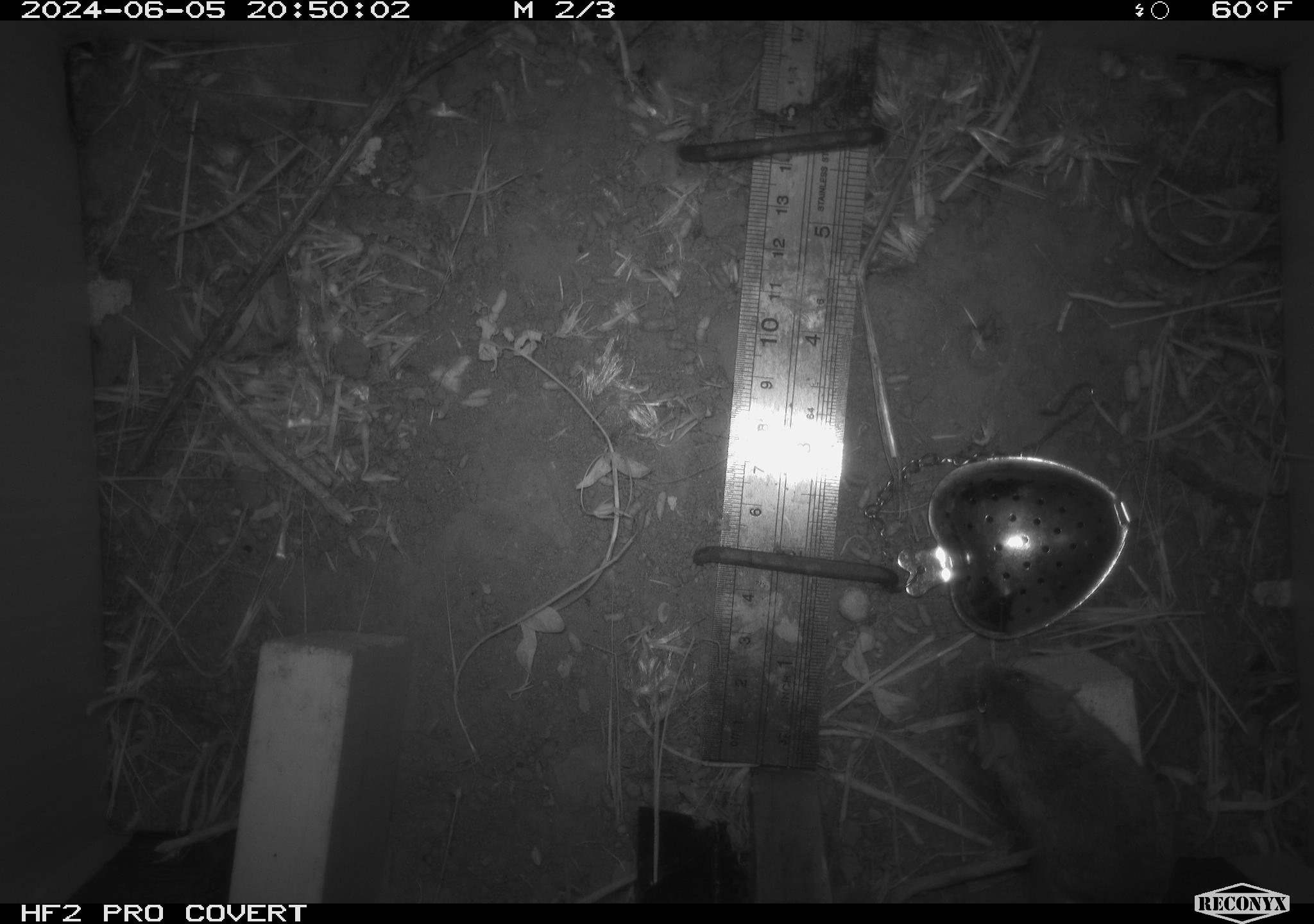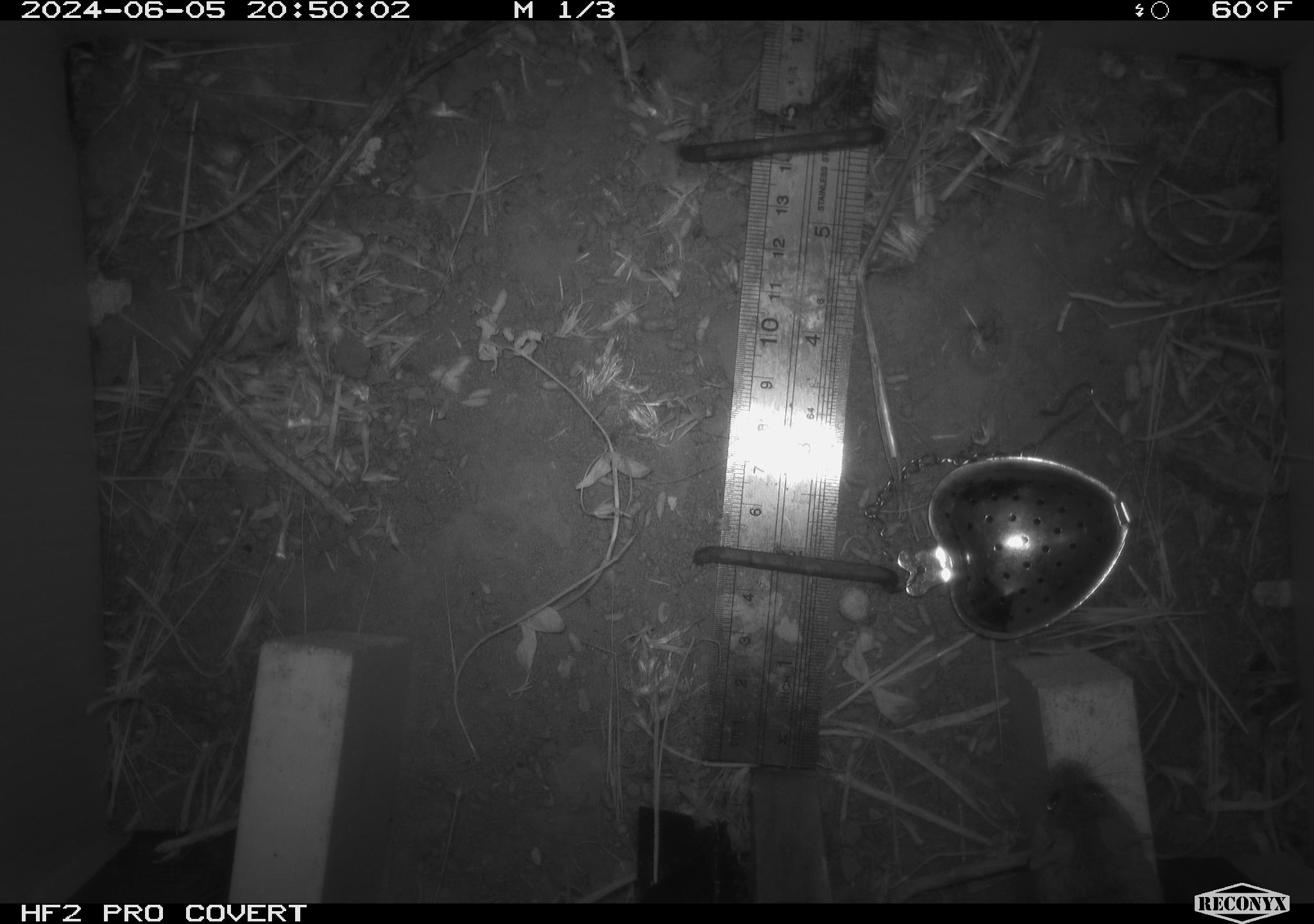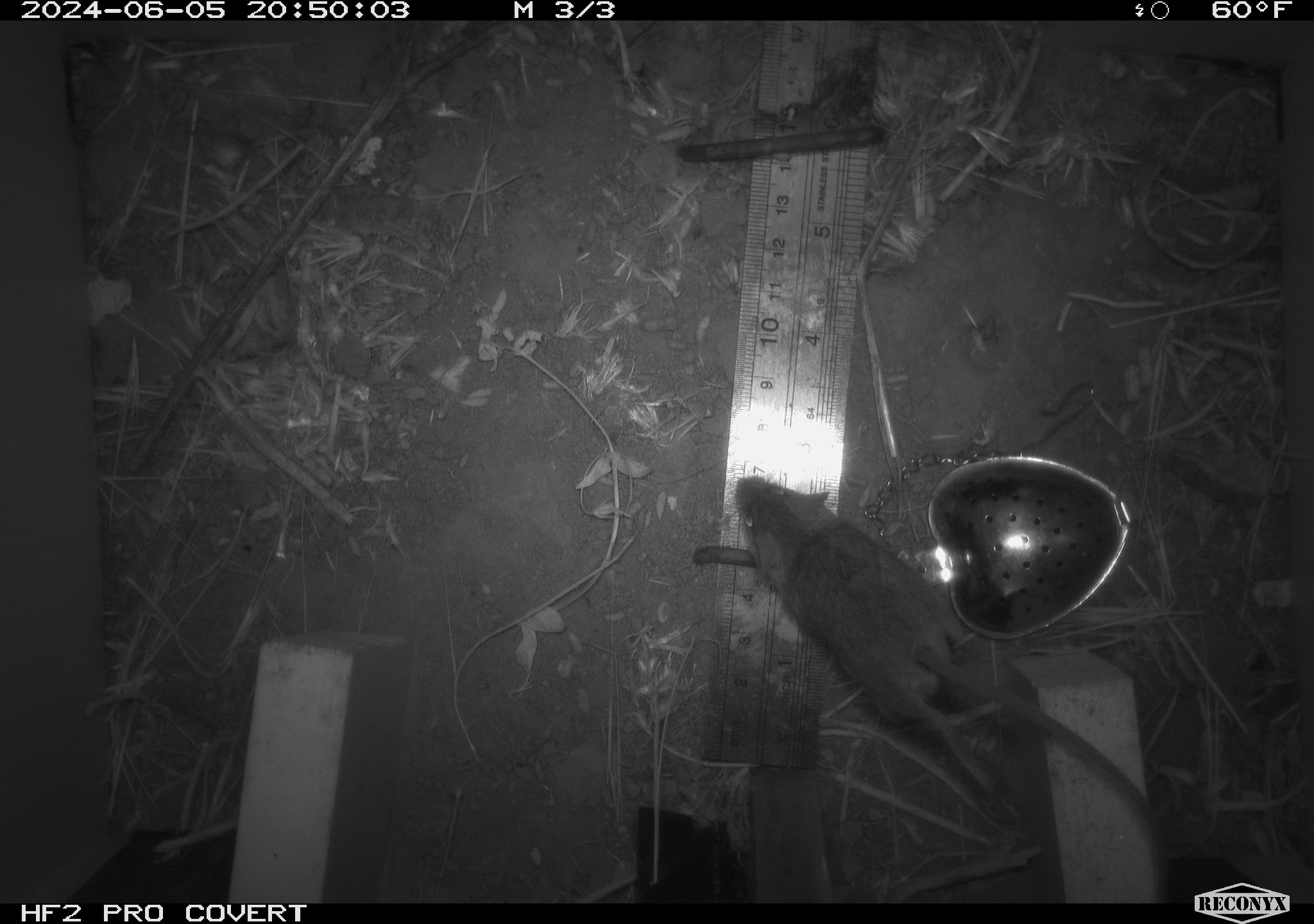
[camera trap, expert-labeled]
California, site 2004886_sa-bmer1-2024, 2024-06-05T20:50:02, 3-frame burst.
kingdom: Animalia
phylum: Chordata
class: Mammalia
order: Rodentia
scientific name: Rodentia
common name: mouse species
Mouse species (Rodentia).